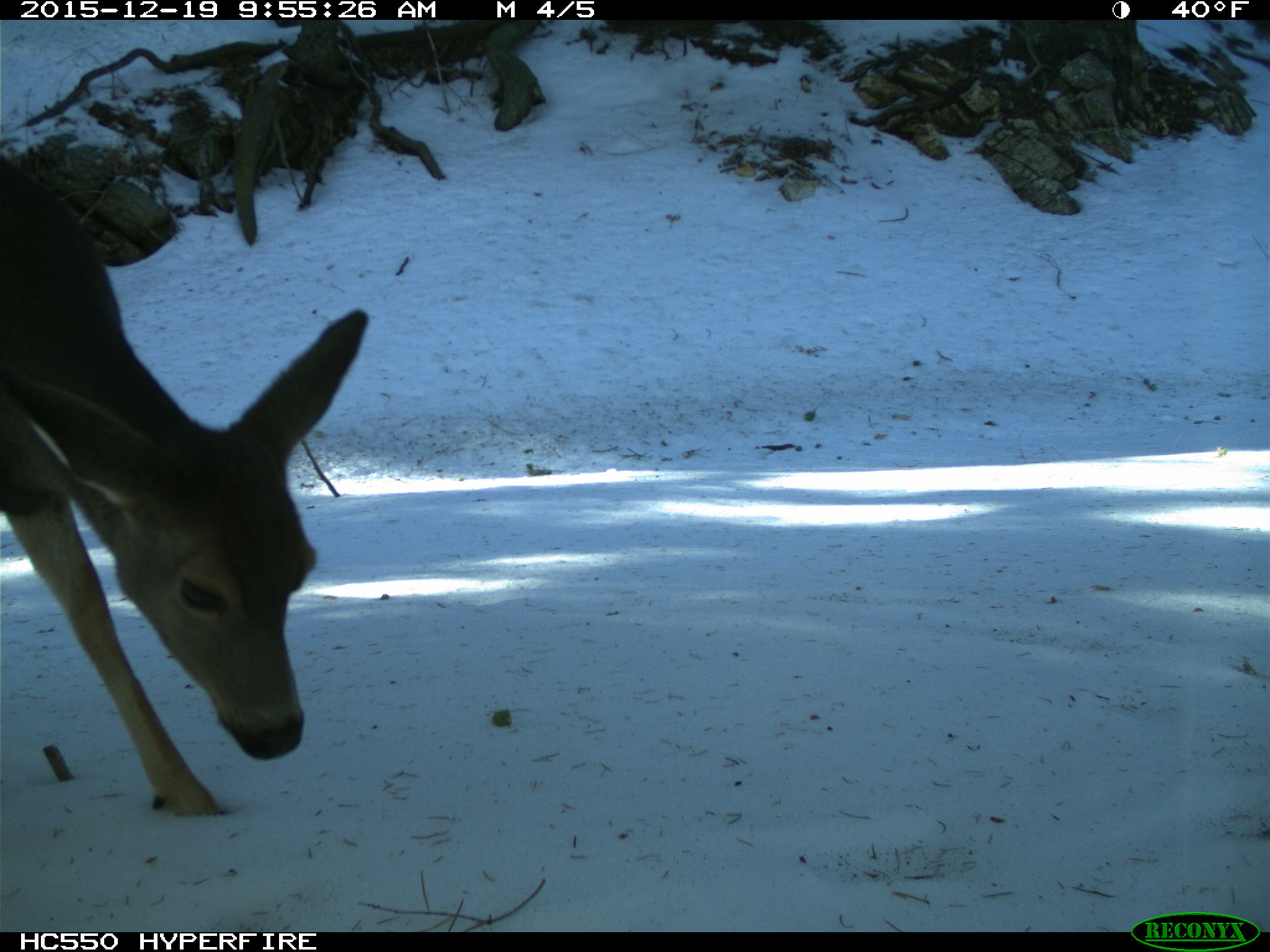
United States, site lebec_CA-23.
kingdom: Animalia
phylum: Chordata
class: Mammalia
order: Artiodactyla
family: Cervidae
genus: Odocoileus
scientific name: Odocoileus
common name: deer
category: unidentified deer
Unidentified deer (deer) (Odocoileus).